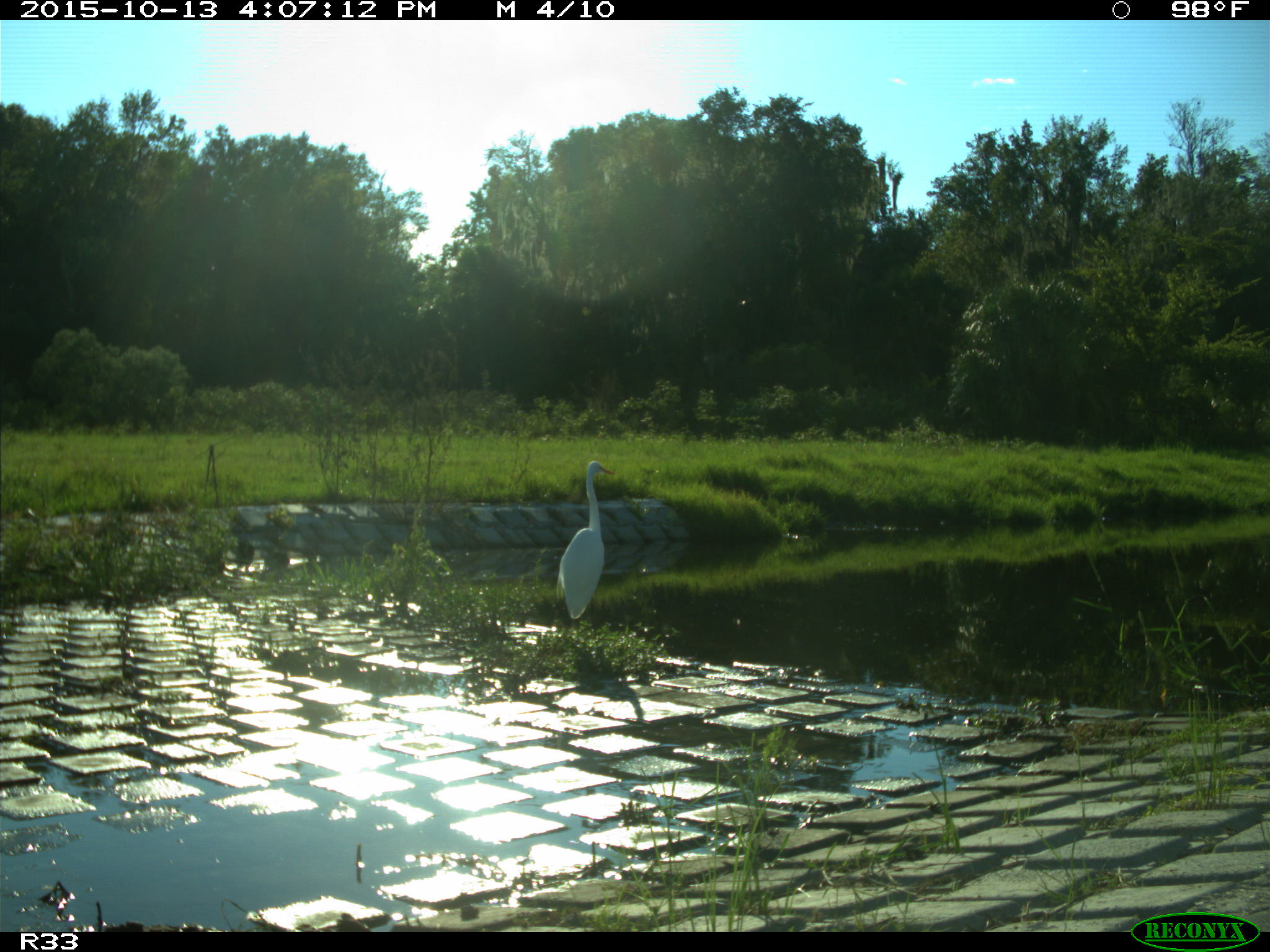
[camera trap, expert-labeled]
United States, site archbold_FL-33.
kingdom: Animalia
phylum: Chordata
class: Aves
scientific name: Aves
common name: birds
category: unidentified bird